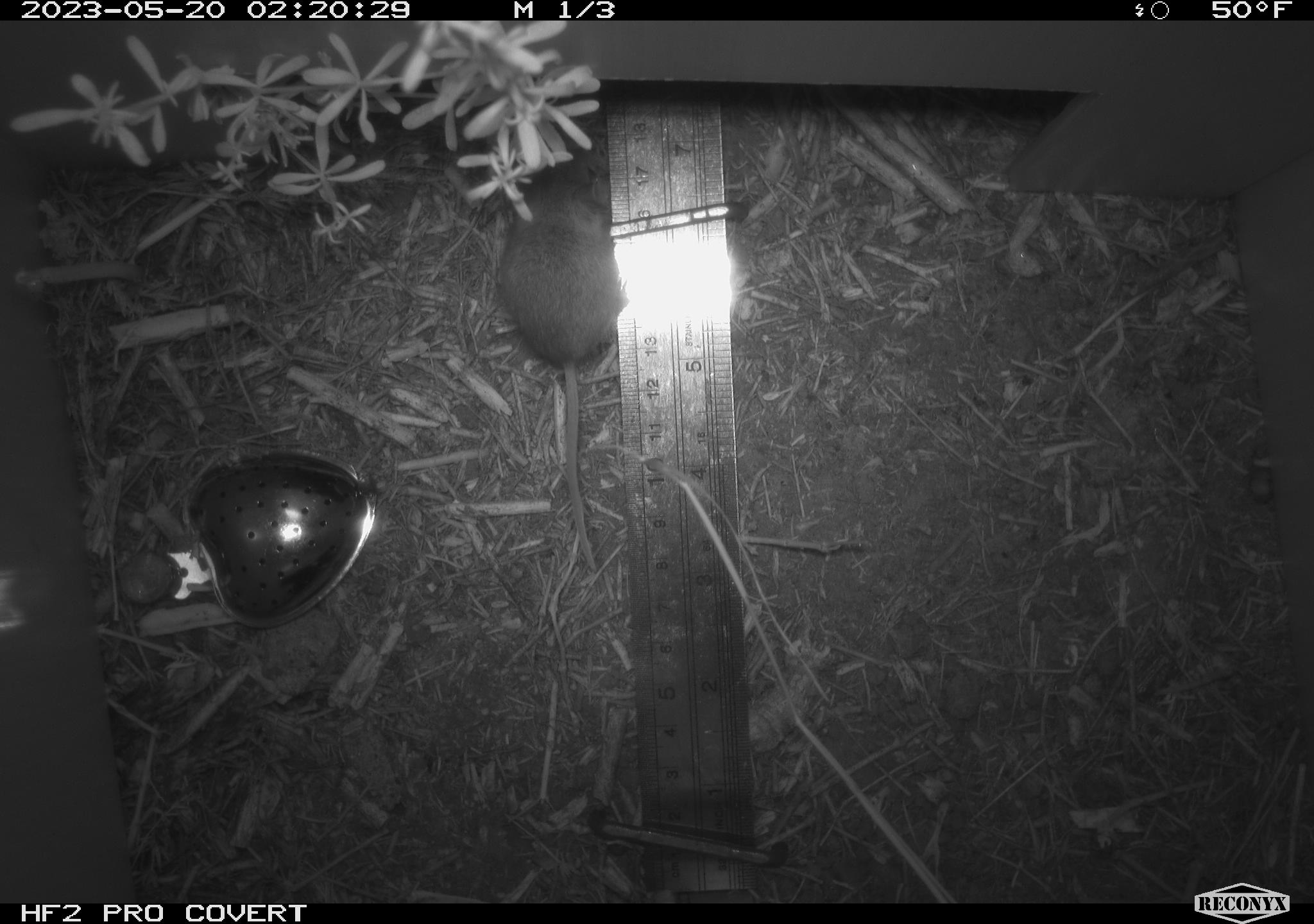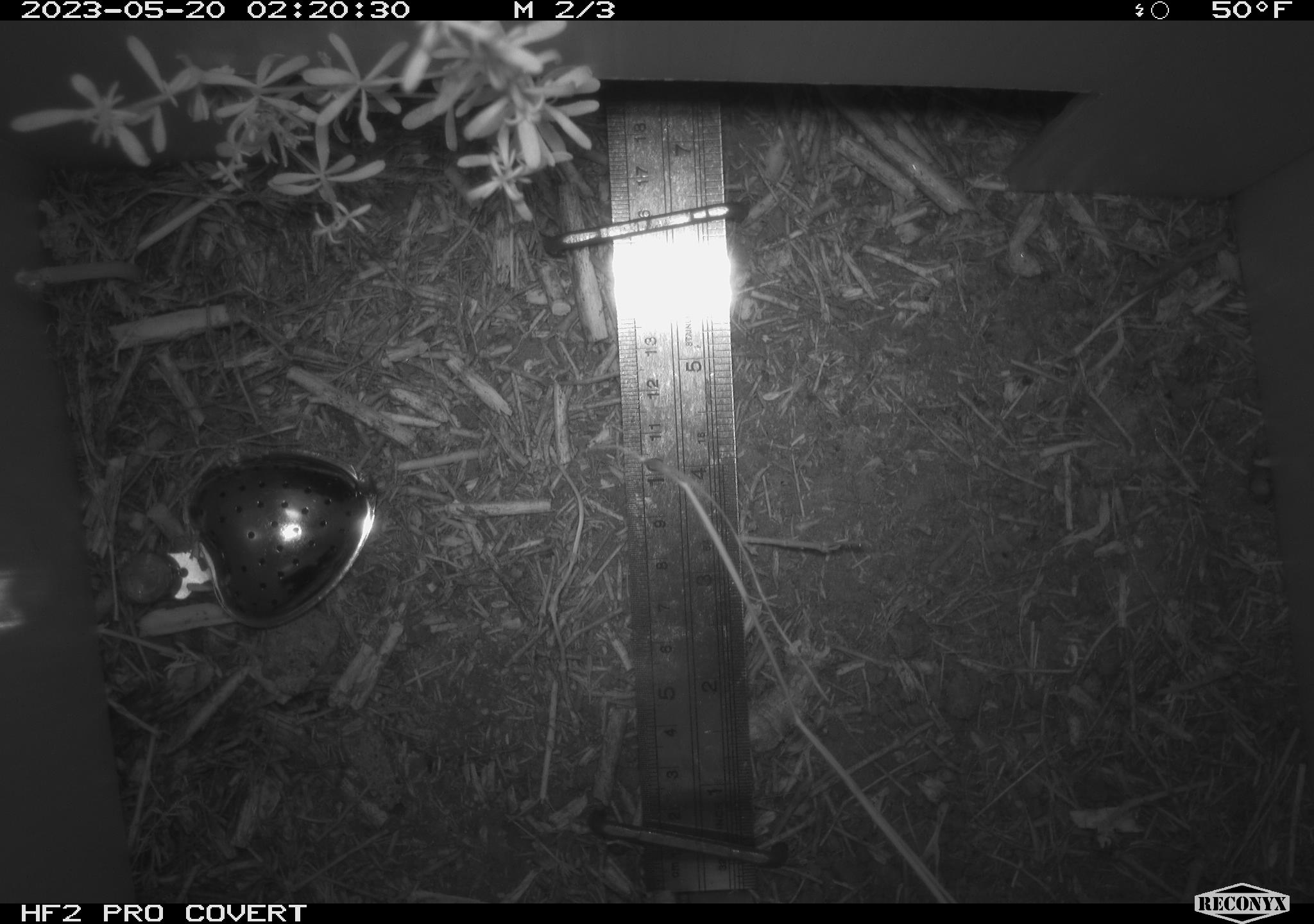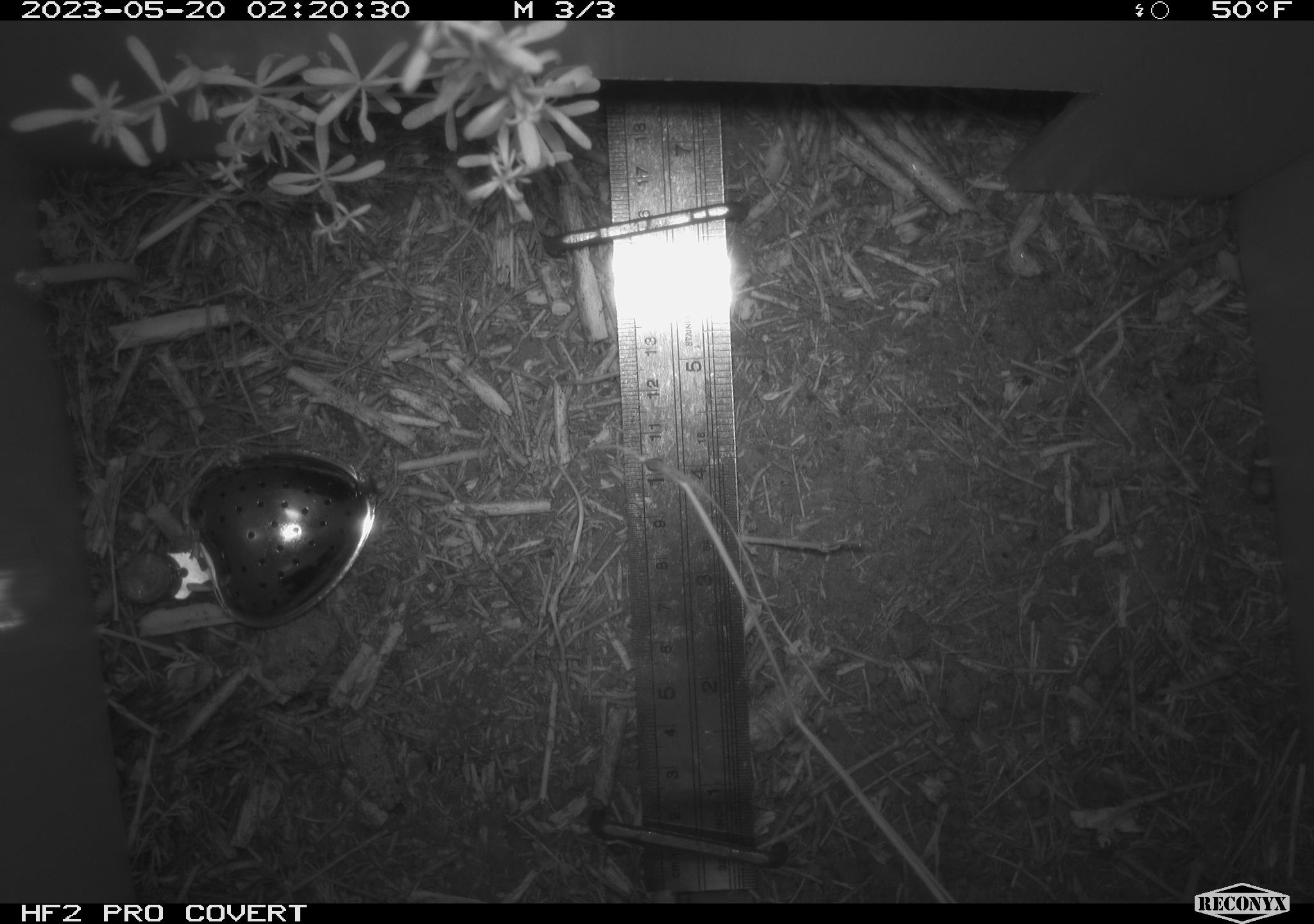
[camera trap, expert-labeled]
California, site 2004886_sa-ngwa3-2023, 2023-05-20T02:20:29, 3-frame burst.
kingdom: Animalia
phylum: Chordata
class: Mammalia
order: Rodentia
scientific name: Rodentia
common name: mouse species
Mouse species (Rodentia).